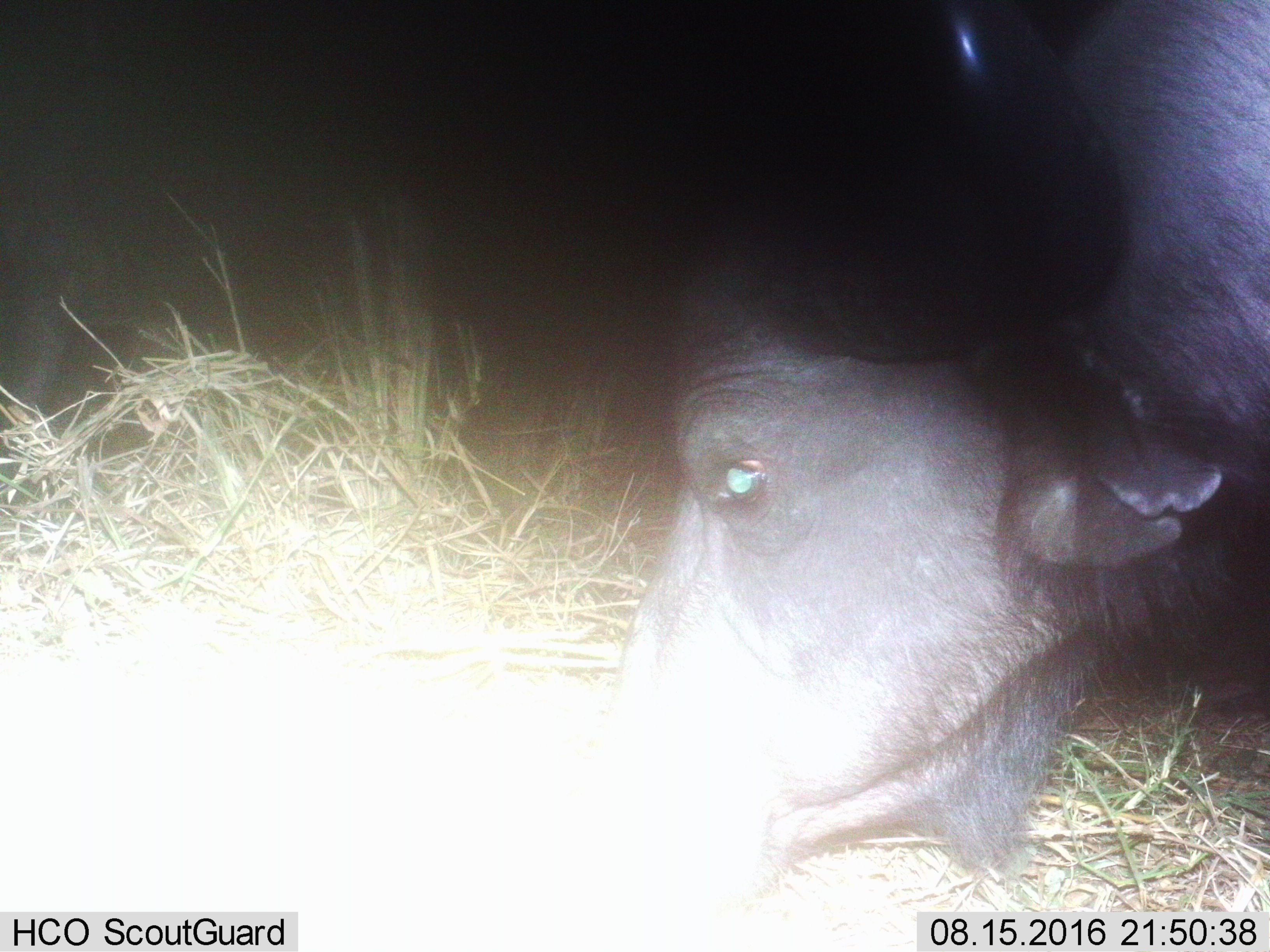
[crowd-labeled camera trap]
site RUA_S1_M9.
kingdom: Animalia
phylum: Chordata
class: Mammalia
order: Artiodactyla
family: Bovidae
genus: Syncerus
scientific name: Syncerus caffer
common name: african buffalo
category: buffalo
Buffalo (african buffalo) (Syncerus caffer), count 1. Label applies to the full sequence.